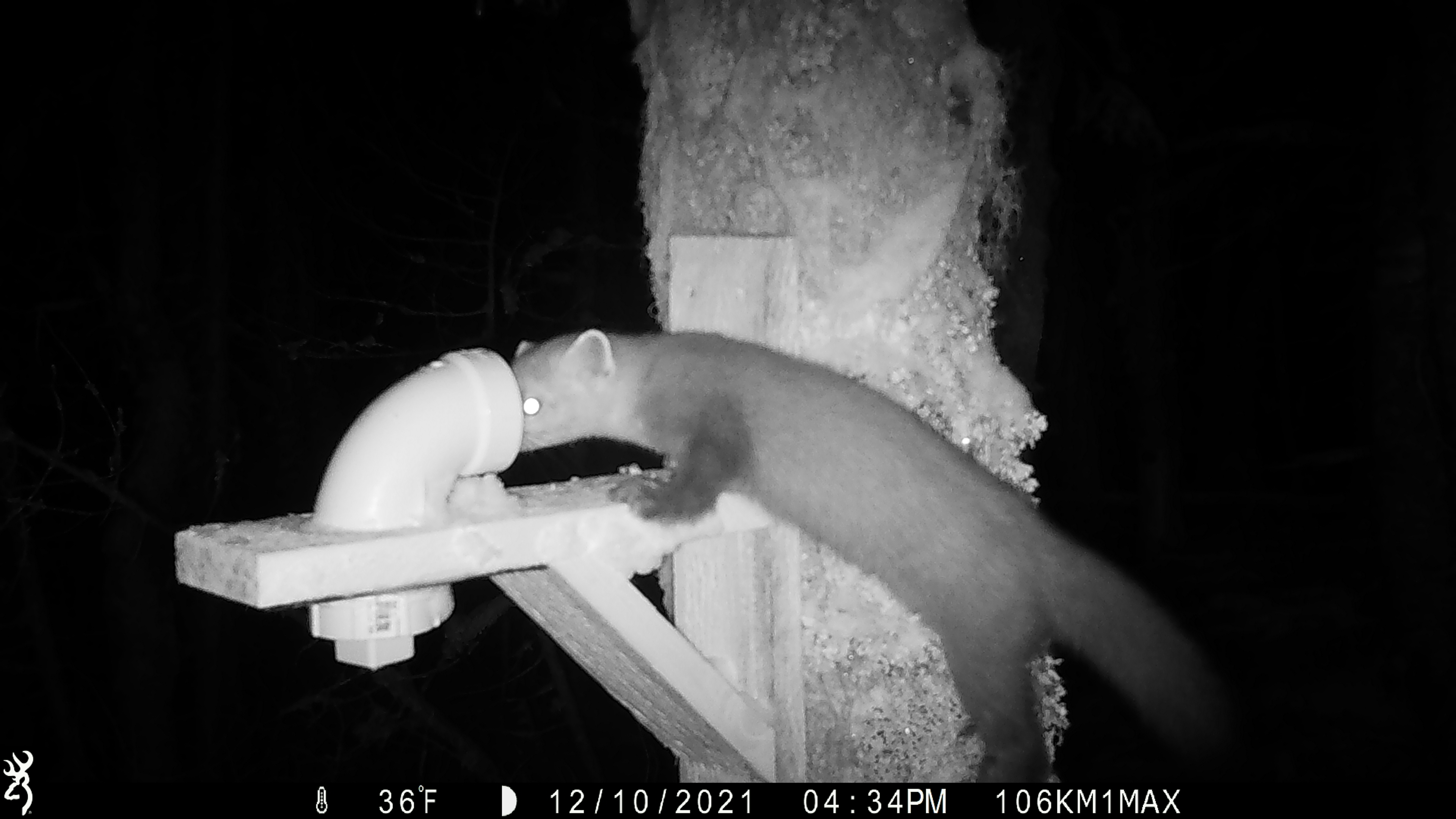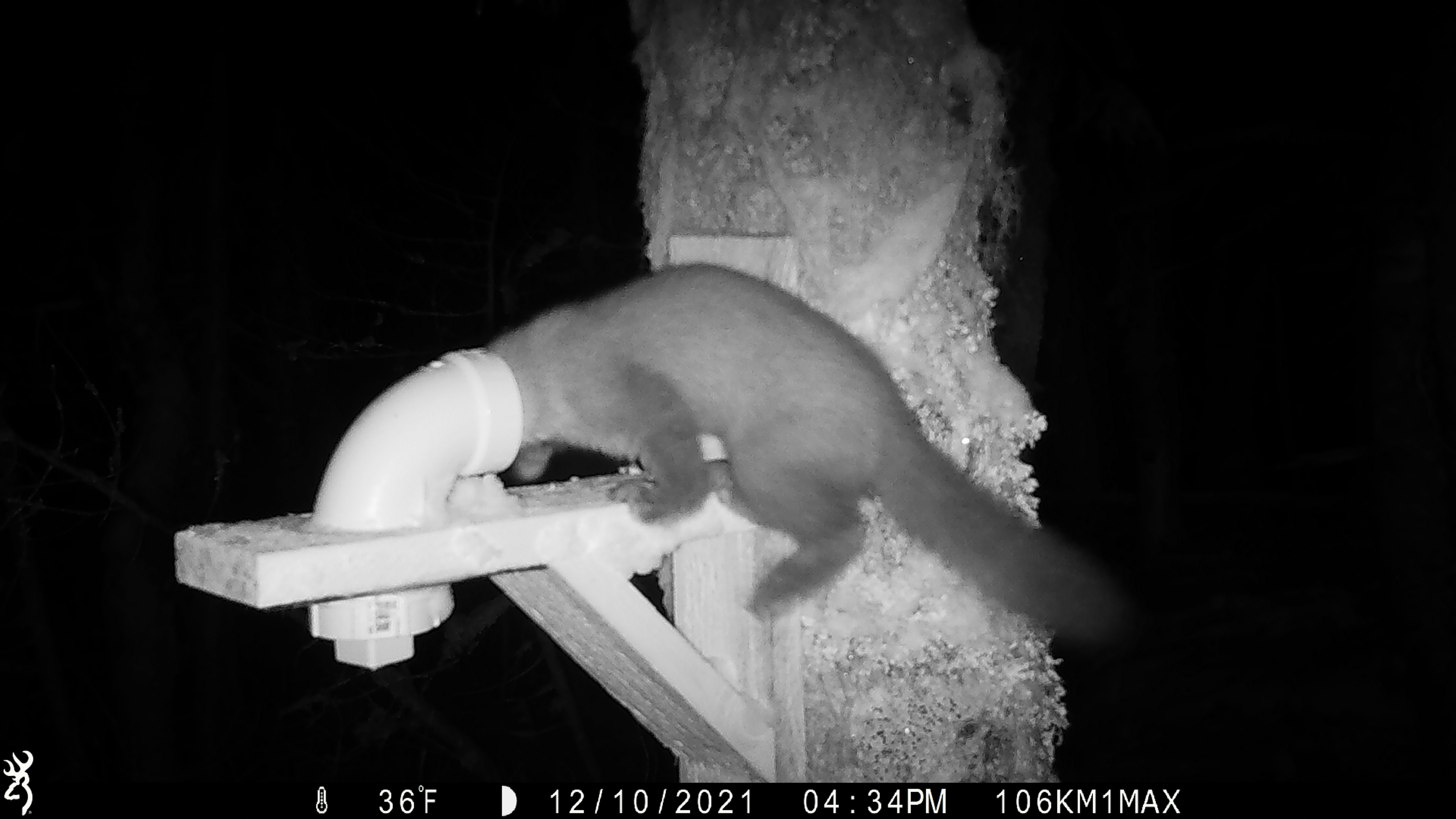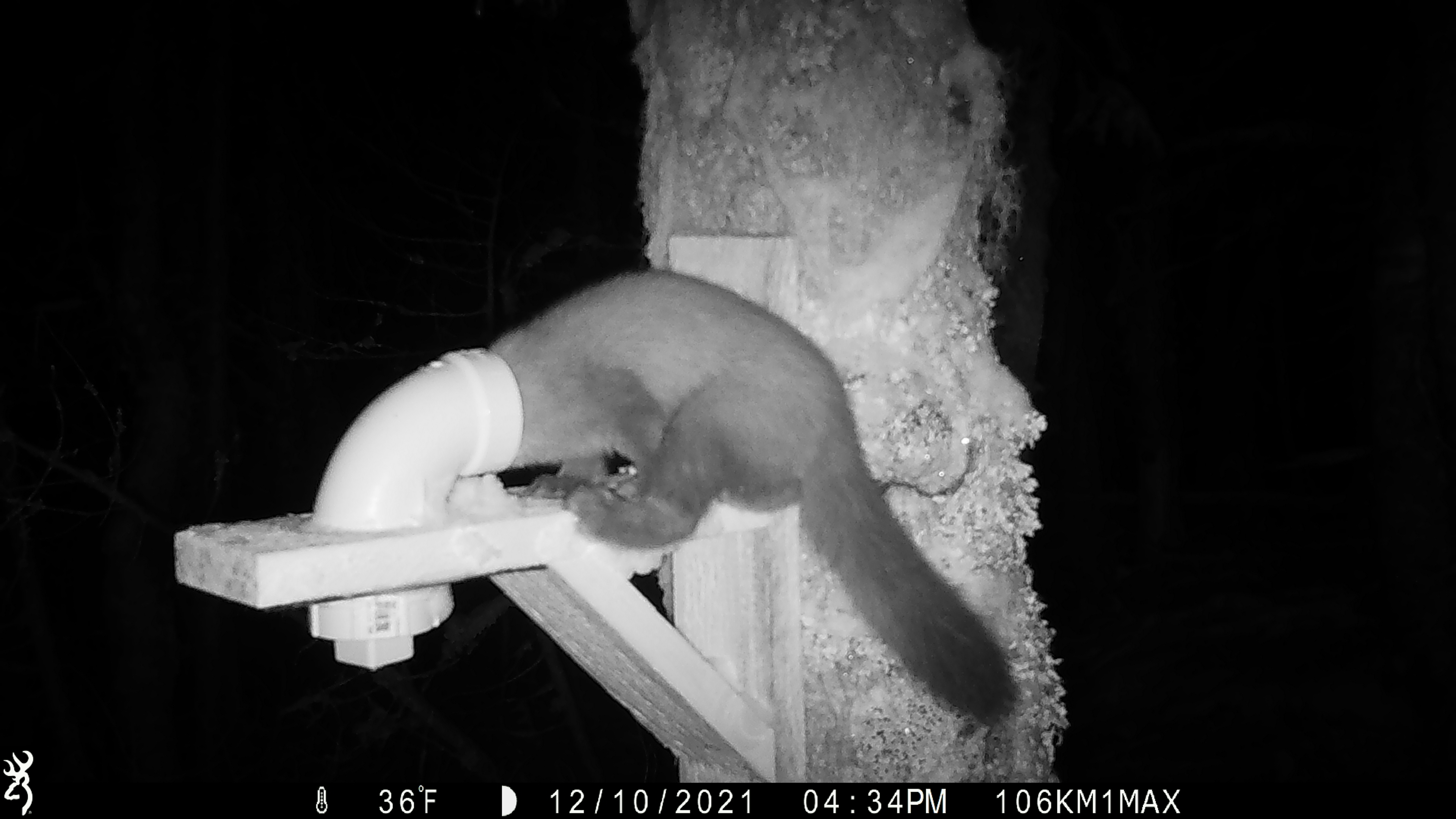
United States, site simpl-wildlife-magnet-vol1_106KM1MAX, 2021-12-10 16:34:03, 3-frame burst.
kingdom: Animalia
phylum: Chordata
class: Mammalia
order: Carnivora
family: Mustelidae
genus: Martes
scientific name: Martes americana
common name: american marten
American marten (Martes americana).